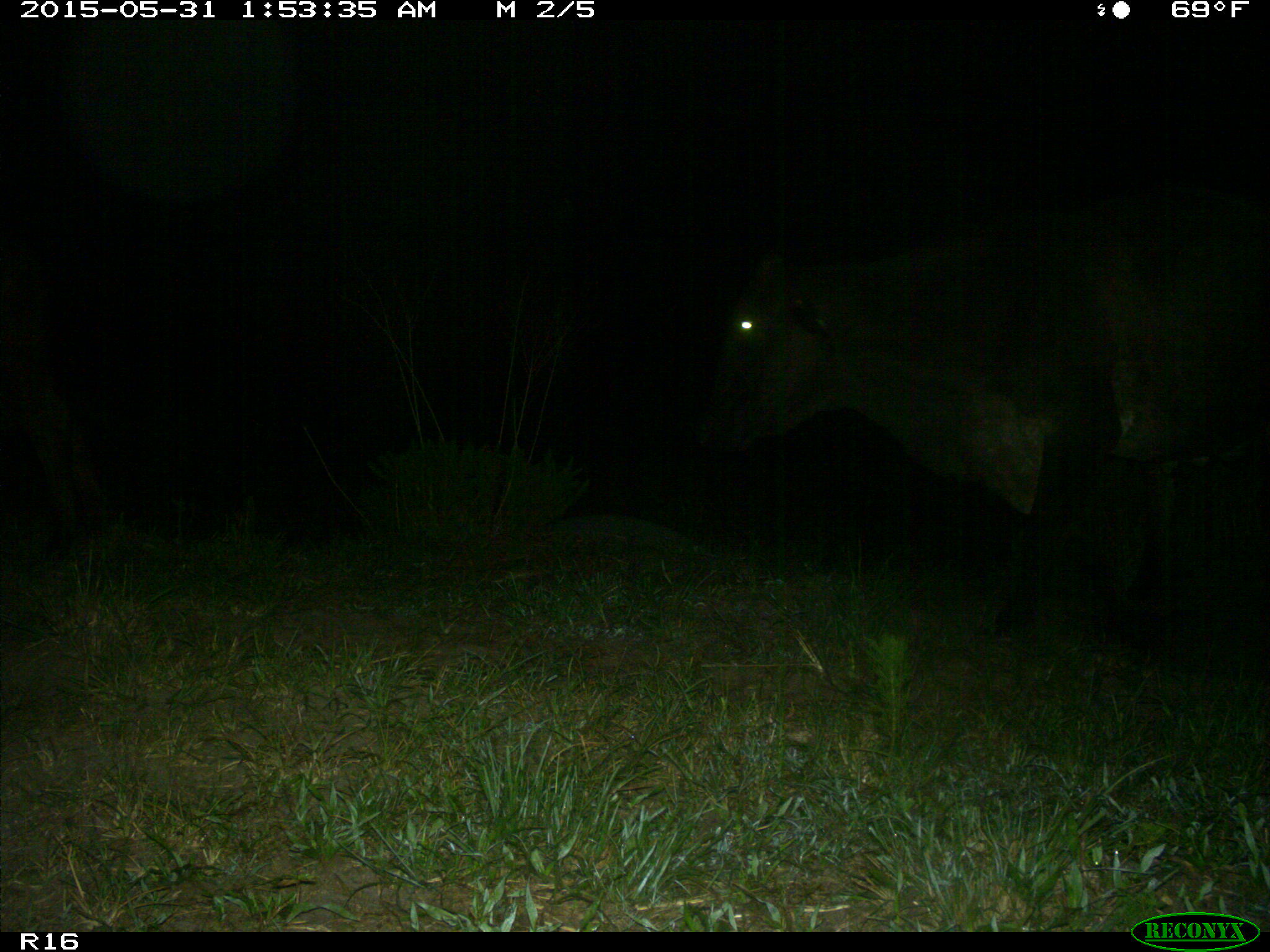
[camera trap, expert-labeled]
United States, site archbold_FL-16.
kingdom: Animalia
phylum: Chordata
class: Mammalia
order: Artiodactyla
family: Bovidae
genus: Bos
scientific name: Bos taurus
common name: domestic cow